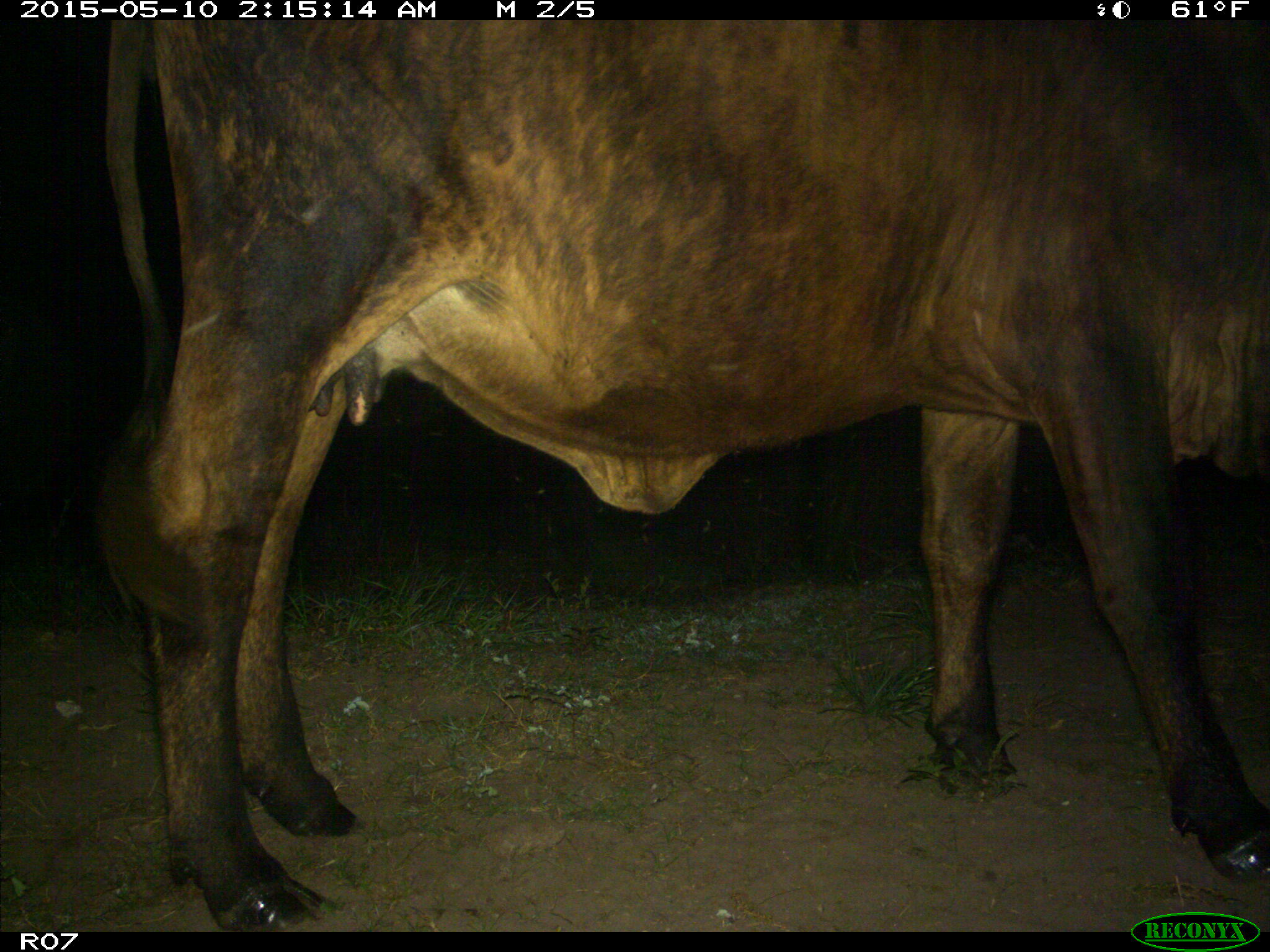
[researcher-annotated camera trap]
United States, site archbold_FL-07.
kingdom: Animalia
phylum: Chordata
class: Mammalia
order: Artiodactyla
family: Bovidae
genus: Bos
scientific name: Bos taurus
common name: domestic cow